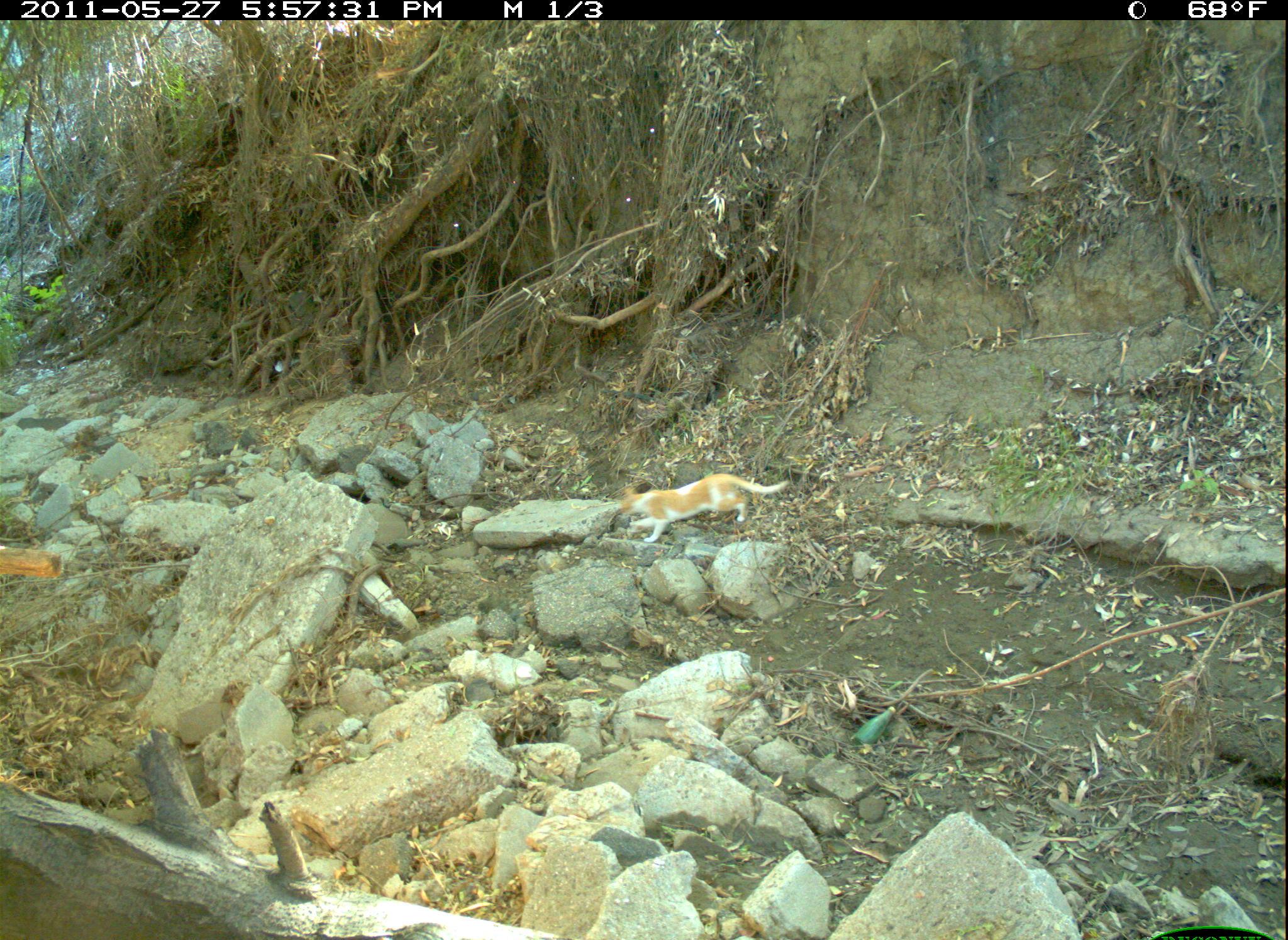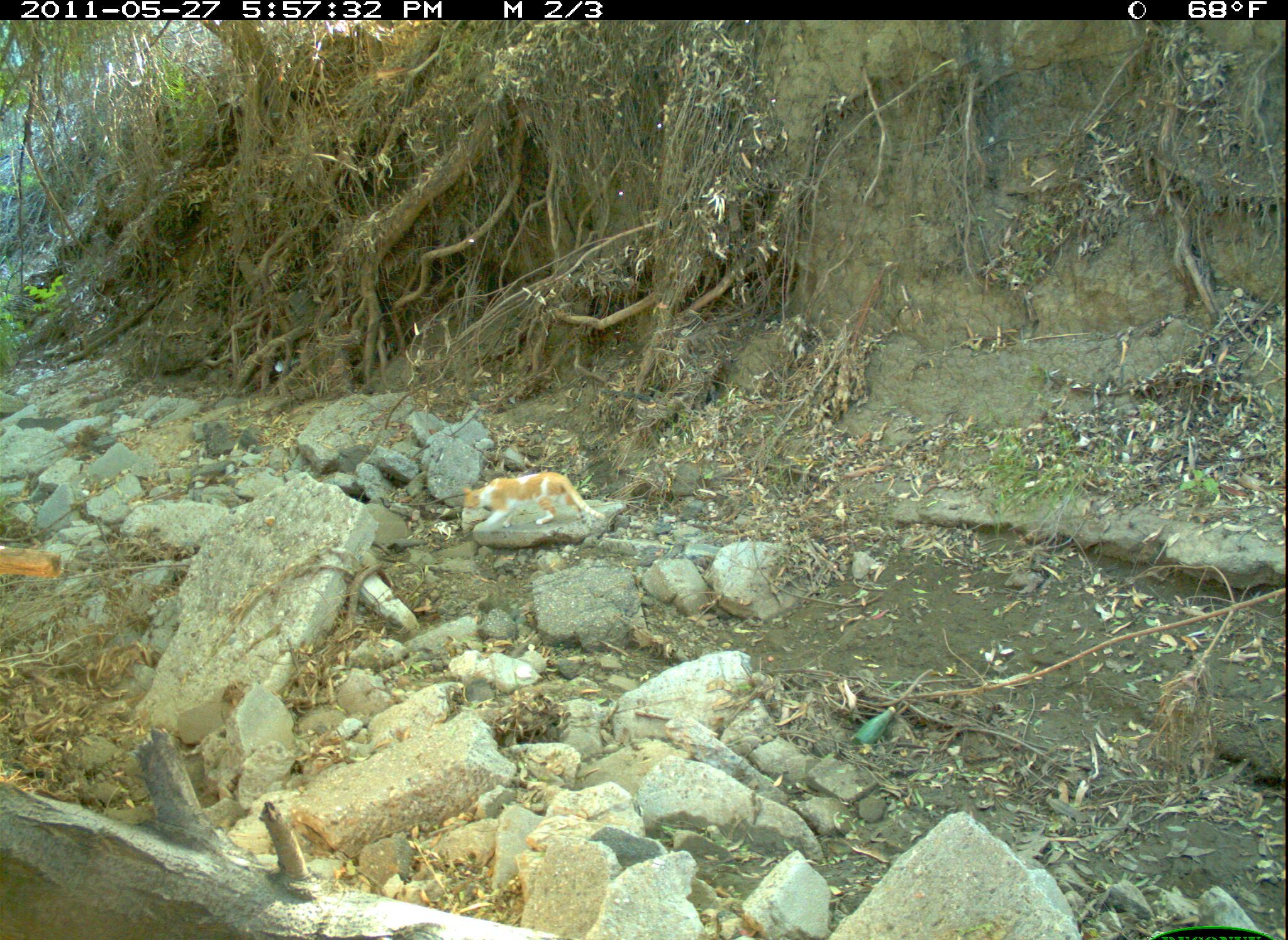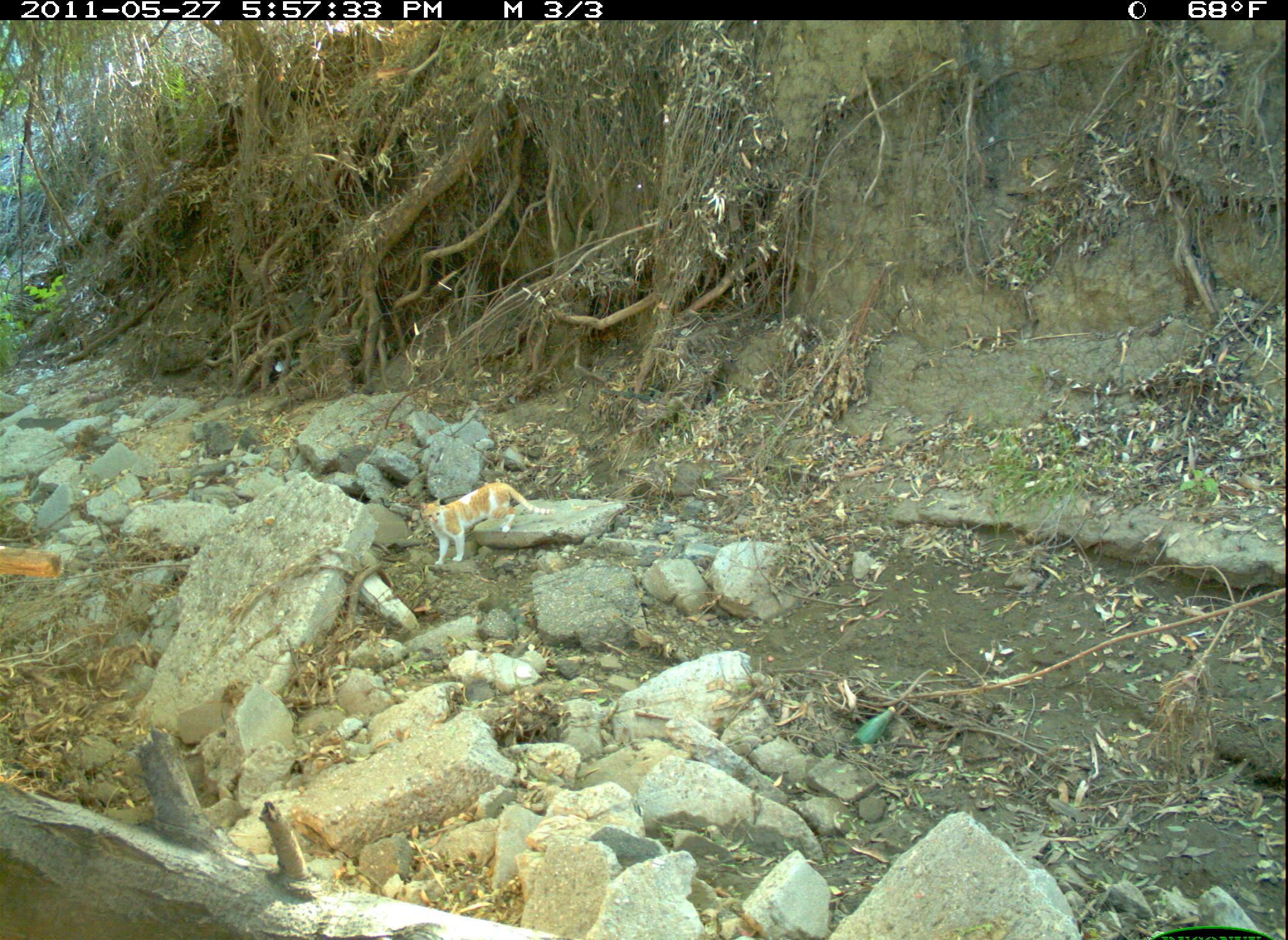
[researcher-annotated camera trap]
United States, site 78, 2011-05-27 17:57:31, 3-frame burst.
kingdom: Animalia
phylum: Chordata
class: Mammalia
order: Carnivora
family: Felidae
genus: Felis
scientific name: Felis catus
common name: cat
Cat (Felis catus).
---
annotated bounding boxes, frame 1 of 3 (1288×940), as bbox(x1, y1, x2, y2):
cat: bbox(617, 470, 794, 543)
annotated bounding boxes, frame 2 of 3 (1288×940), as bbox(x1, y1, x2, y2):
cat: bbox(457, 469, 607, 538)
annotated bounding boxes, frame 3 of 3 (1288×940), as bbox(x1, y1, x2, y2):
cat: bbox(415, 478, 560, 570)